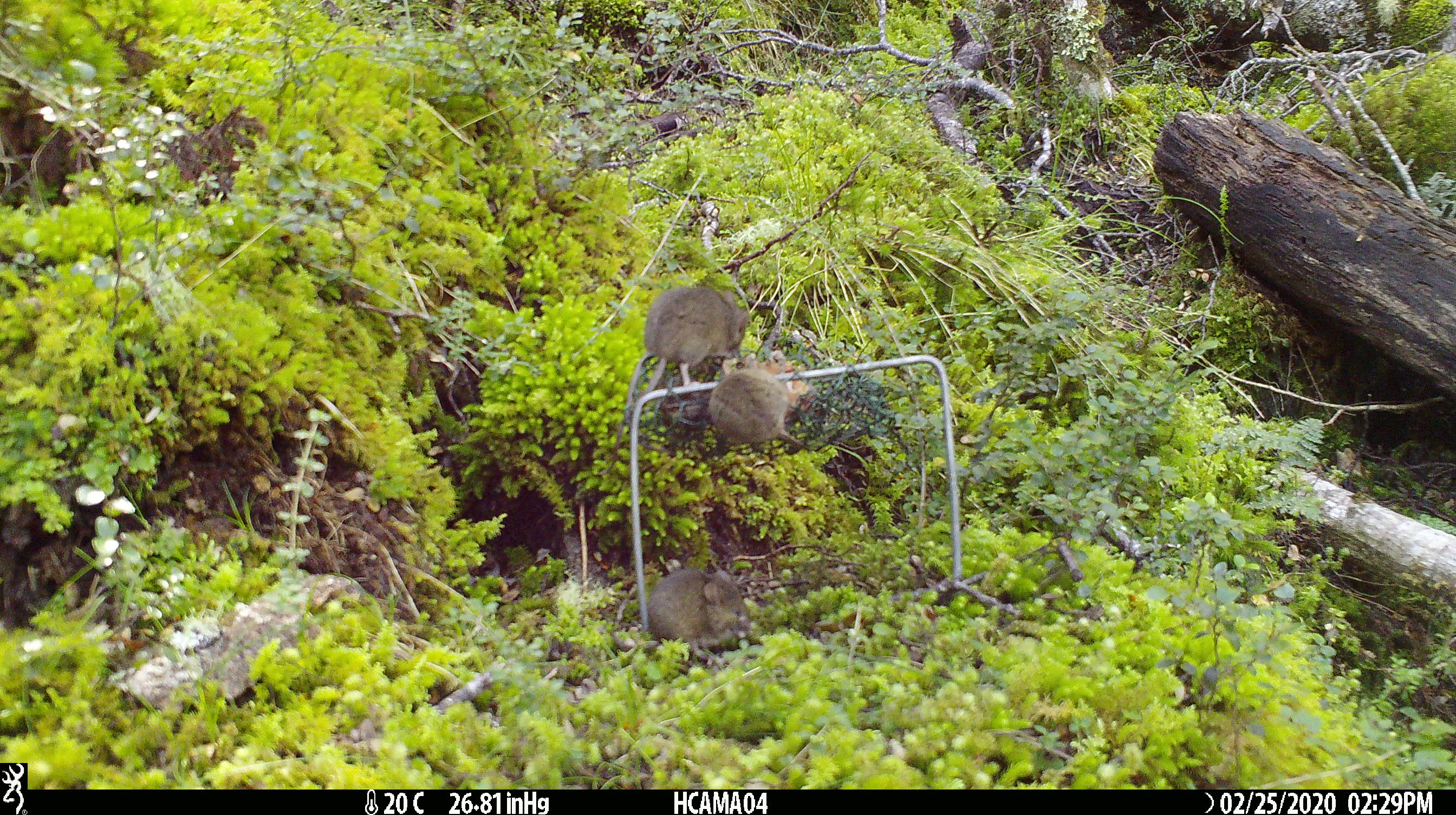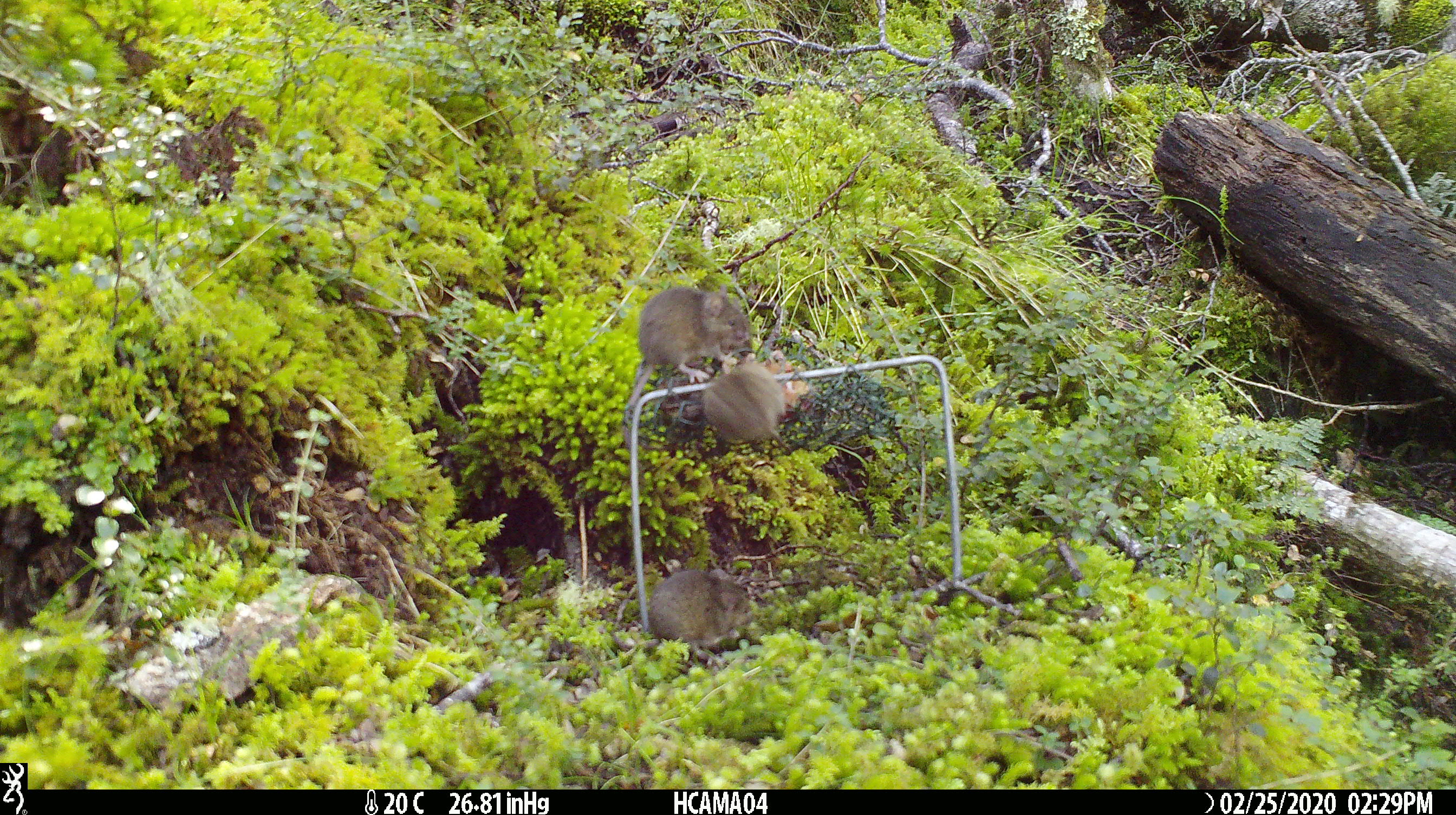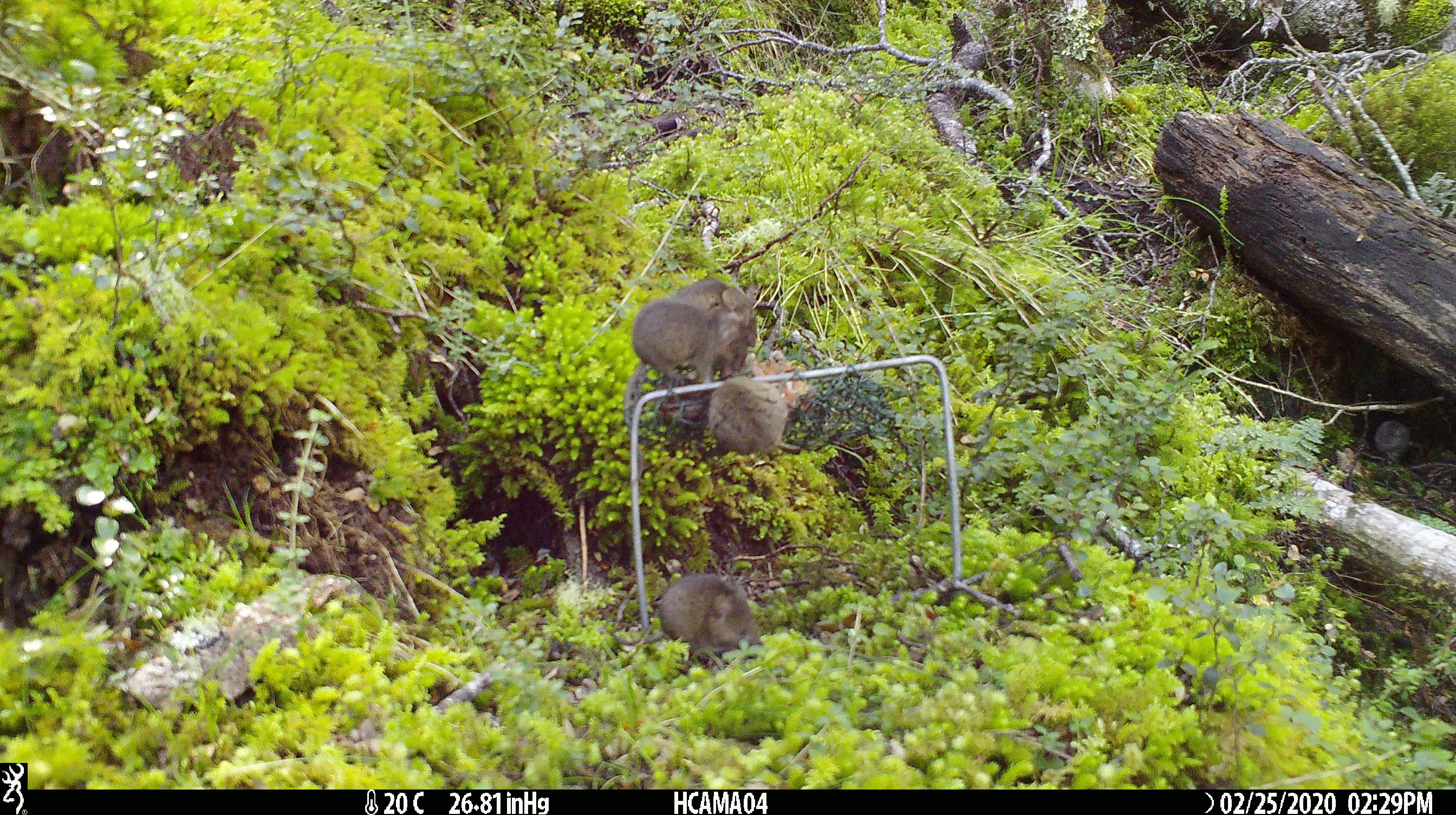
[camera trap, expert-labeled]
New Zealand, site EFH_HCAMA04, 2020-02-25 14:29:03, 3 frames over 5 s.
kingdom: Animalia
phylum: Chordata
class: Mammalia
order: Rodentia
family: Muridae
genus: Mus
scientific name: Mus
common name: mouse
Mouse (Mus).